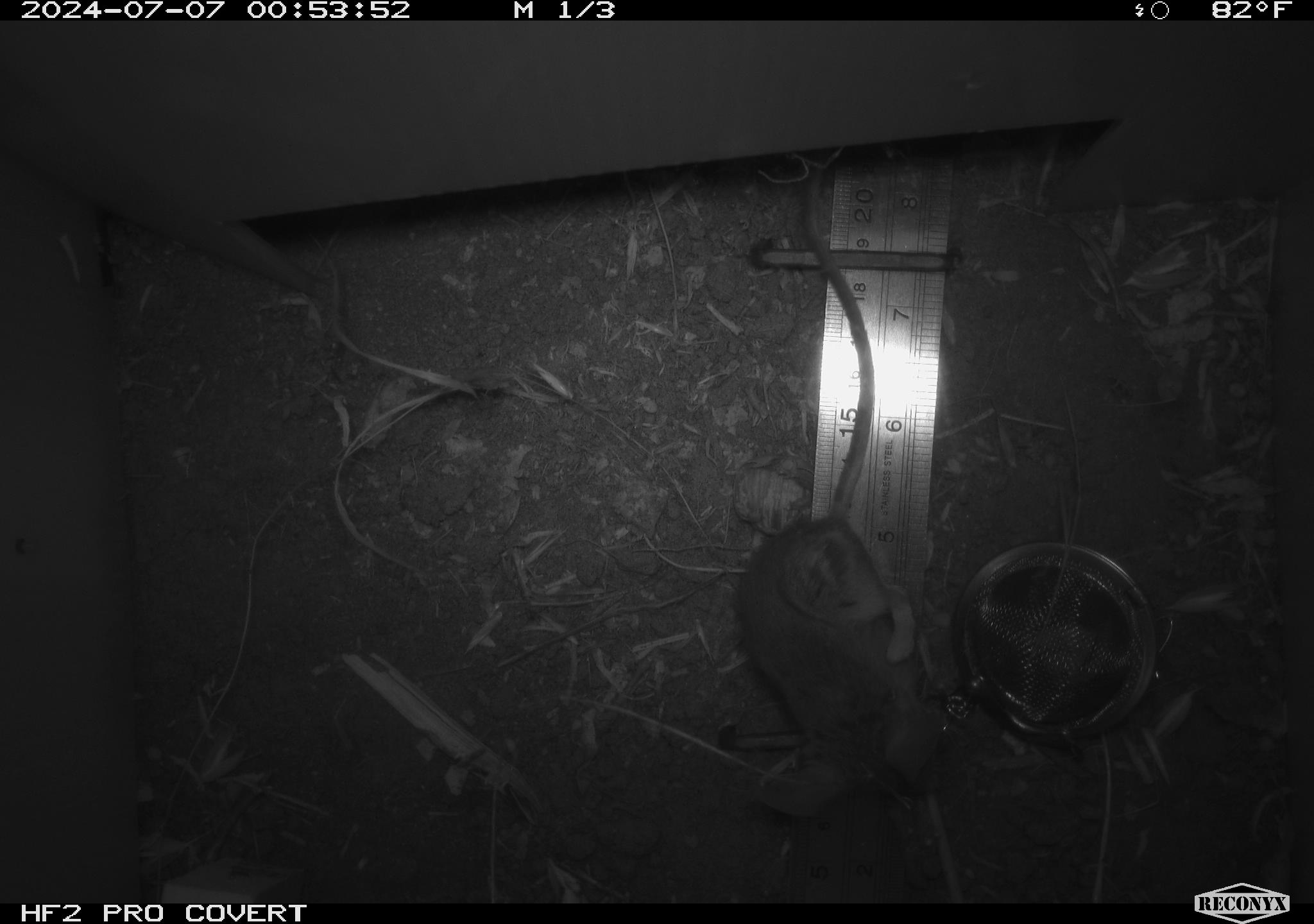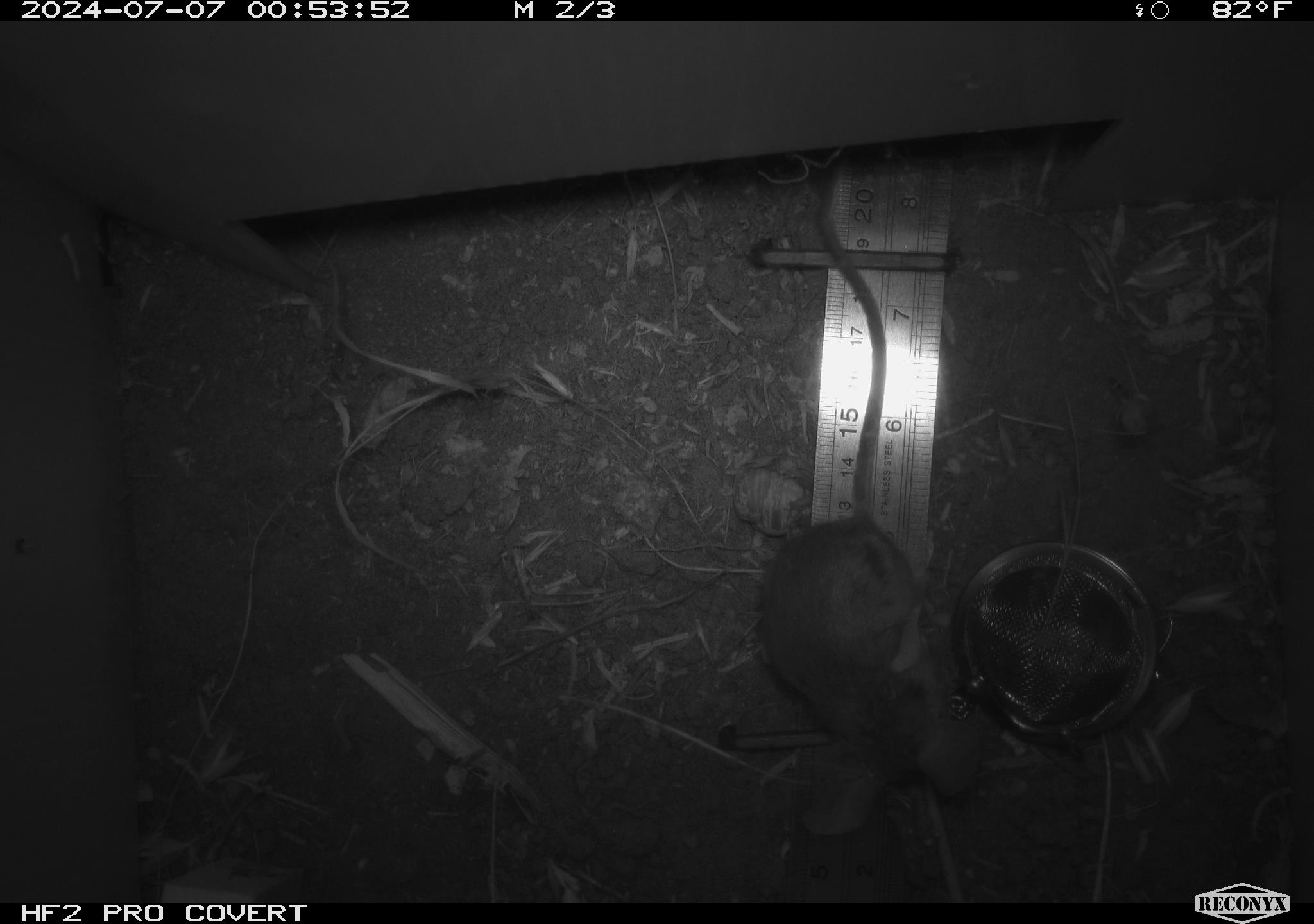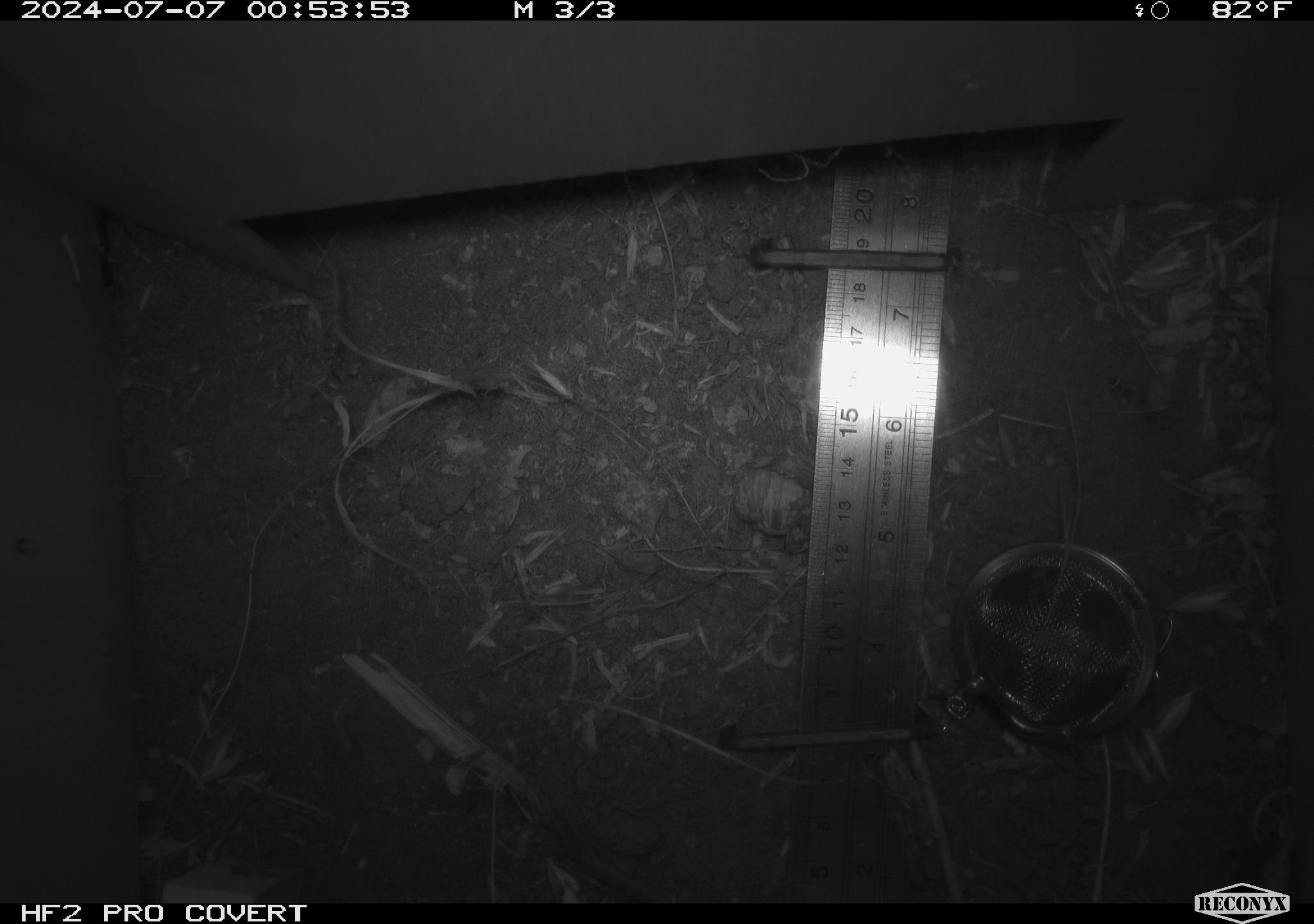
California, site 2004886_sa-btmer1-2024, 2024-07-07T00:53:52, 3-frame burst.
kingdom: Animalia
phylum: Chordata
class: Mammalia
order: Rodentia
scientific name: Rodentia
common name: mouse species